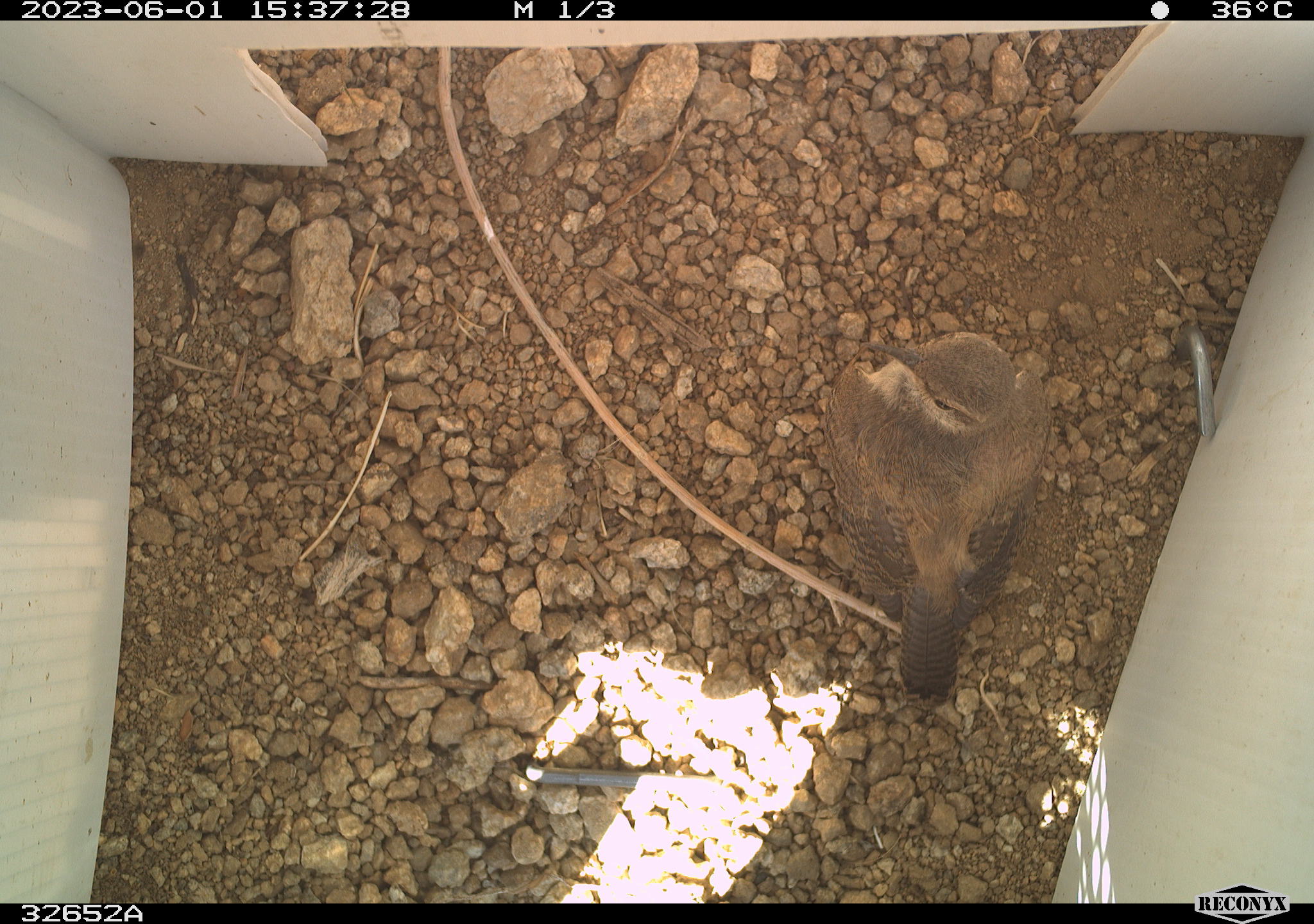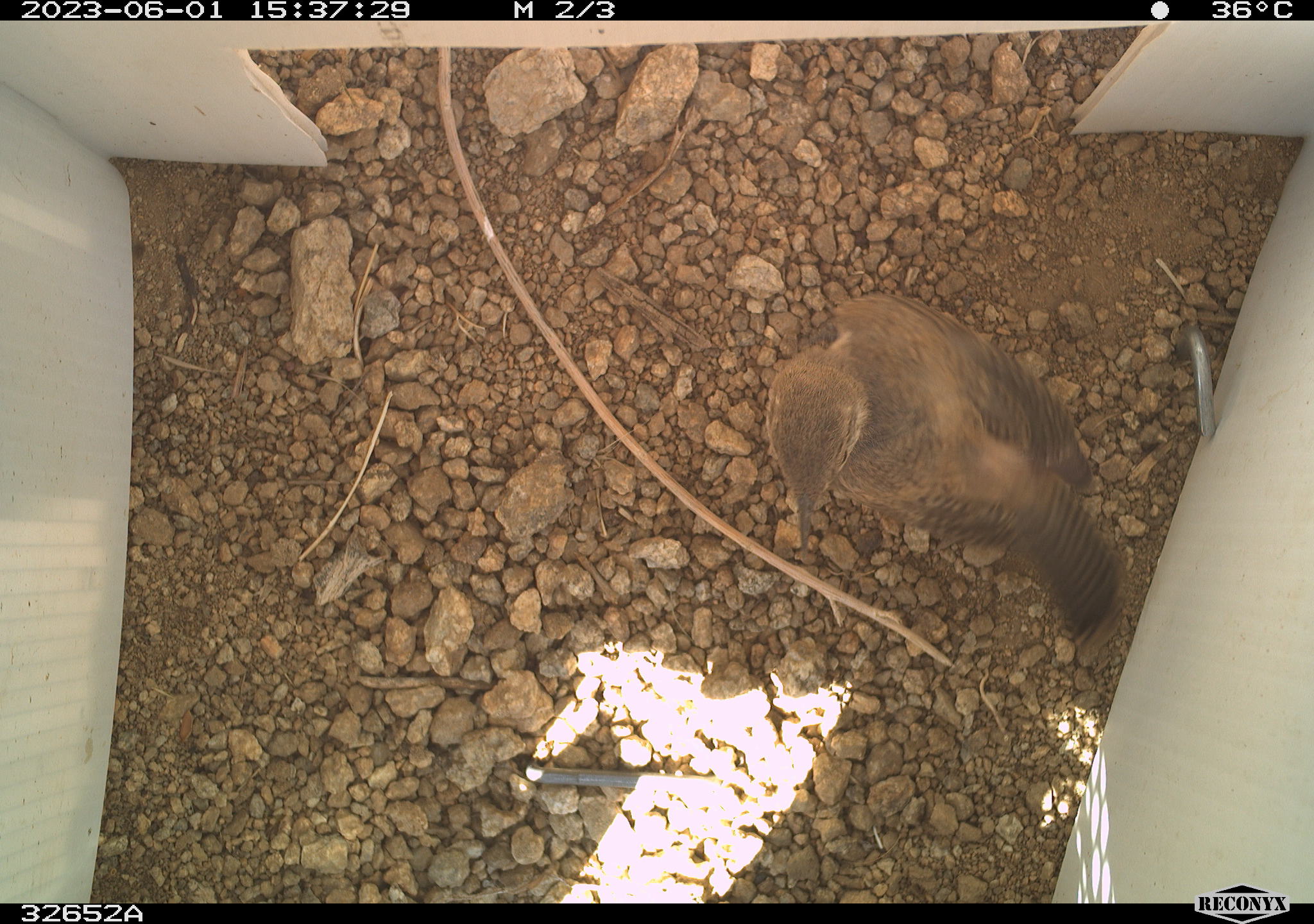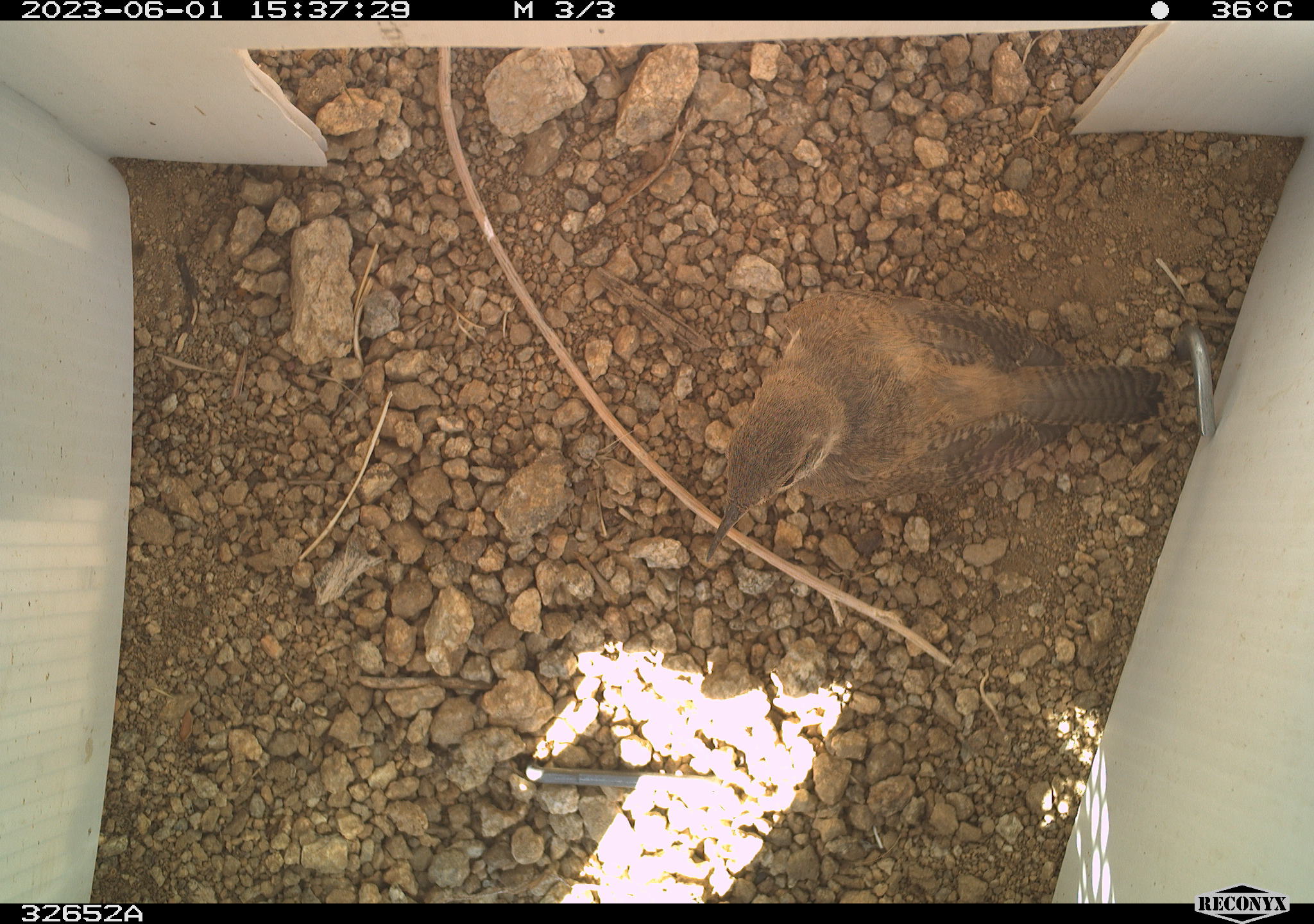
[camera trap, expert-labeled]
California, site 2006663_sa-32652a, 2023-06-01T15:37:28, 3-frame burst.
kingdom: Animalia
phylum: Chordata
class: Aves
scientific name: Aves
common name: bird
Bird (Aves).